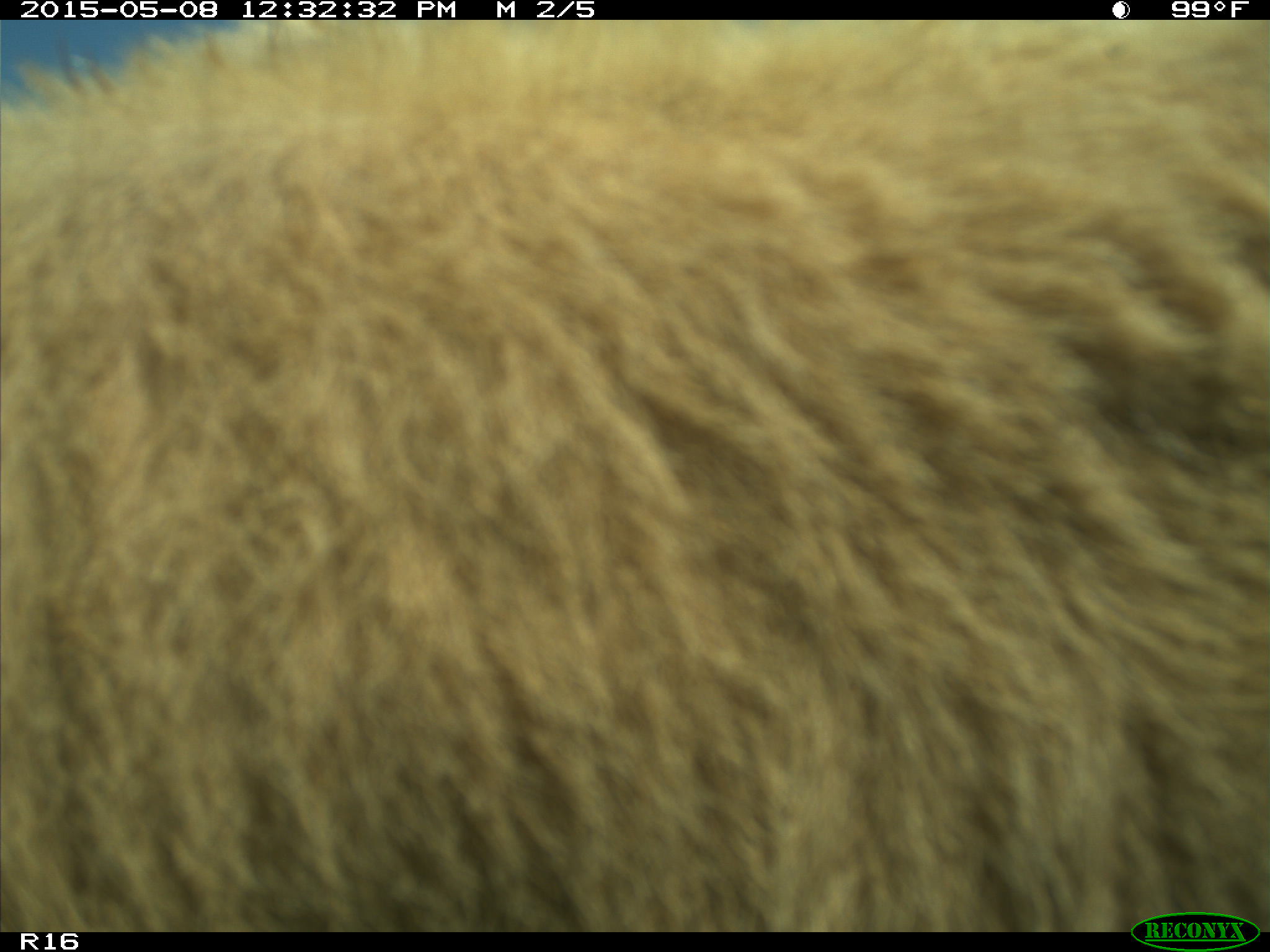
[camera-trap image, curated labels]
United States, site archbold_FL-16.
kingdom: Animalia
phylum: Chordata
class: Mammalia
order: Artiodactyla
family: Bovidae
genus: Bos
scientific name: Bos taurus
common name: domestic cow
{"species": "Bos taurus (domestic cow)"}